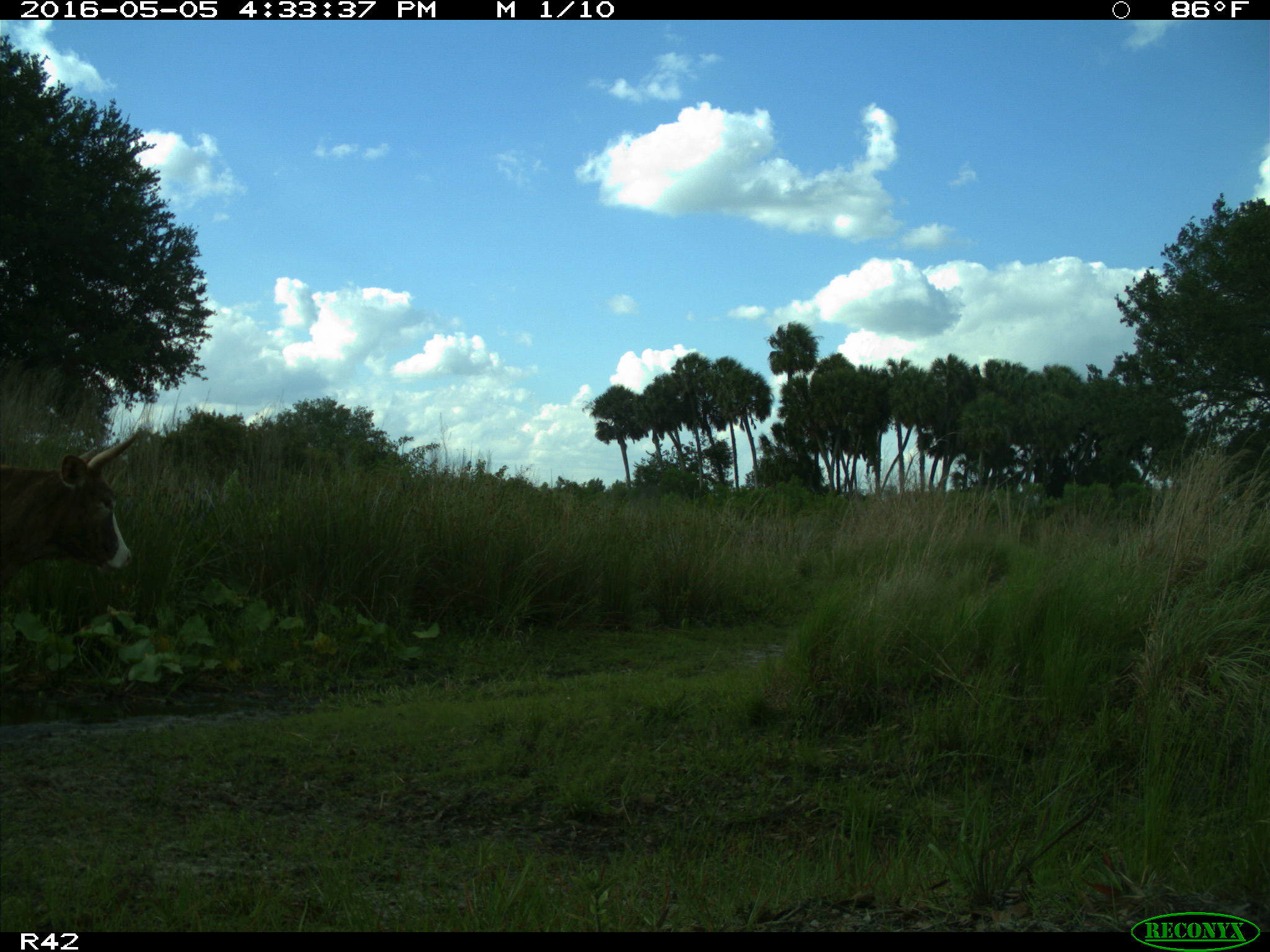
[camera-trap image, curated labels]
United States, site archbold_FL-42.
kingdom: Animalia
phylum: Chordata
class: Mammalia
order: Artiodactyla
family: Bovidae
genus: Bos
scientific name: Bos taurus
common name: domestic cow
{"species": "Bos taurus (domestic cow)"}